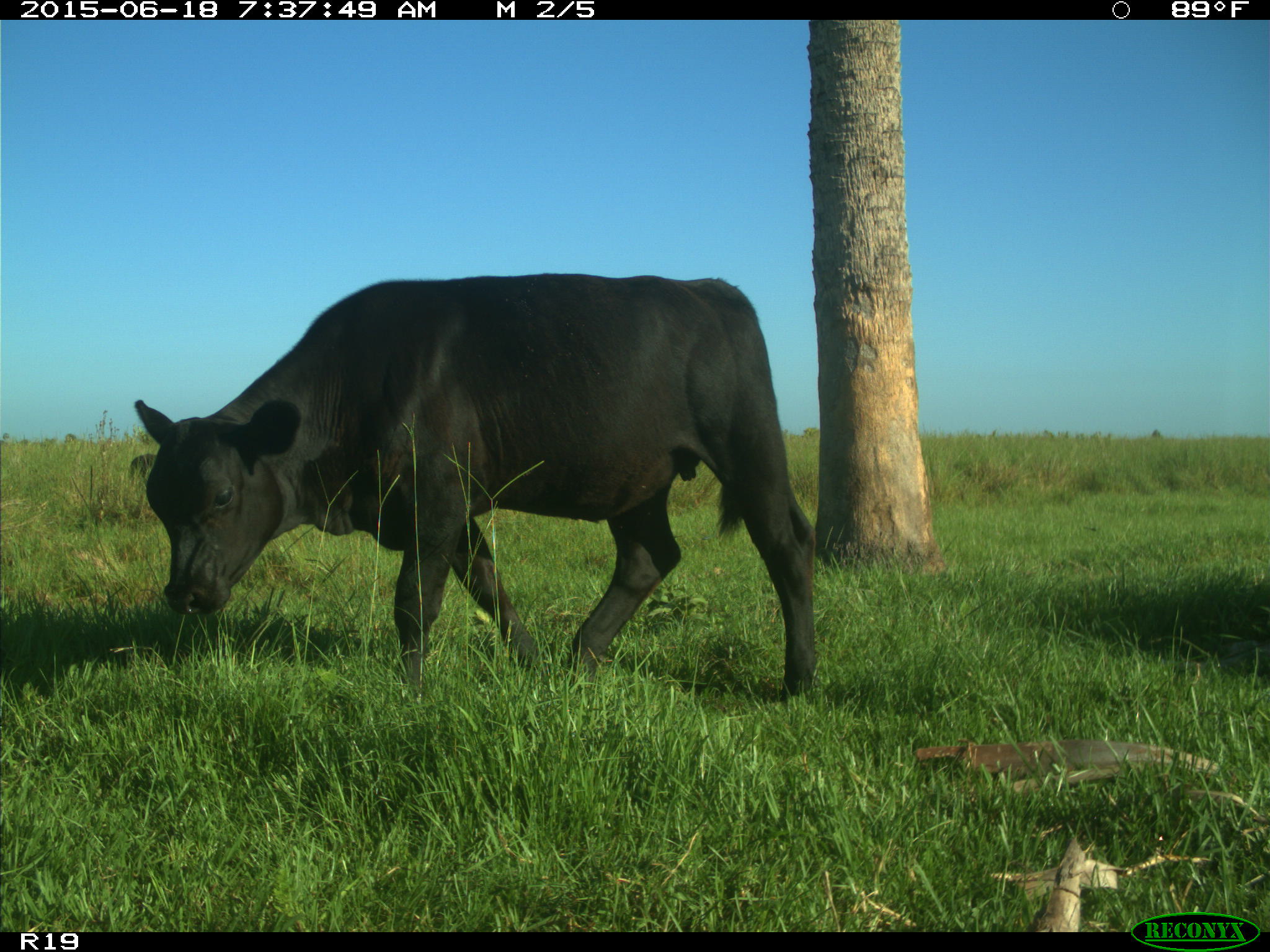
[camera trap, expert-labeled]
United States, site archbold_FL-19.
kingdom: Animalia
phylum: Chordata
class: Mammalia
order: Artiodactyla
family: Bovidae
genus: Bos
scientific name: Bos taurus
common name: domestic cow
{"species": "Bos taurus (domestic cow)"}